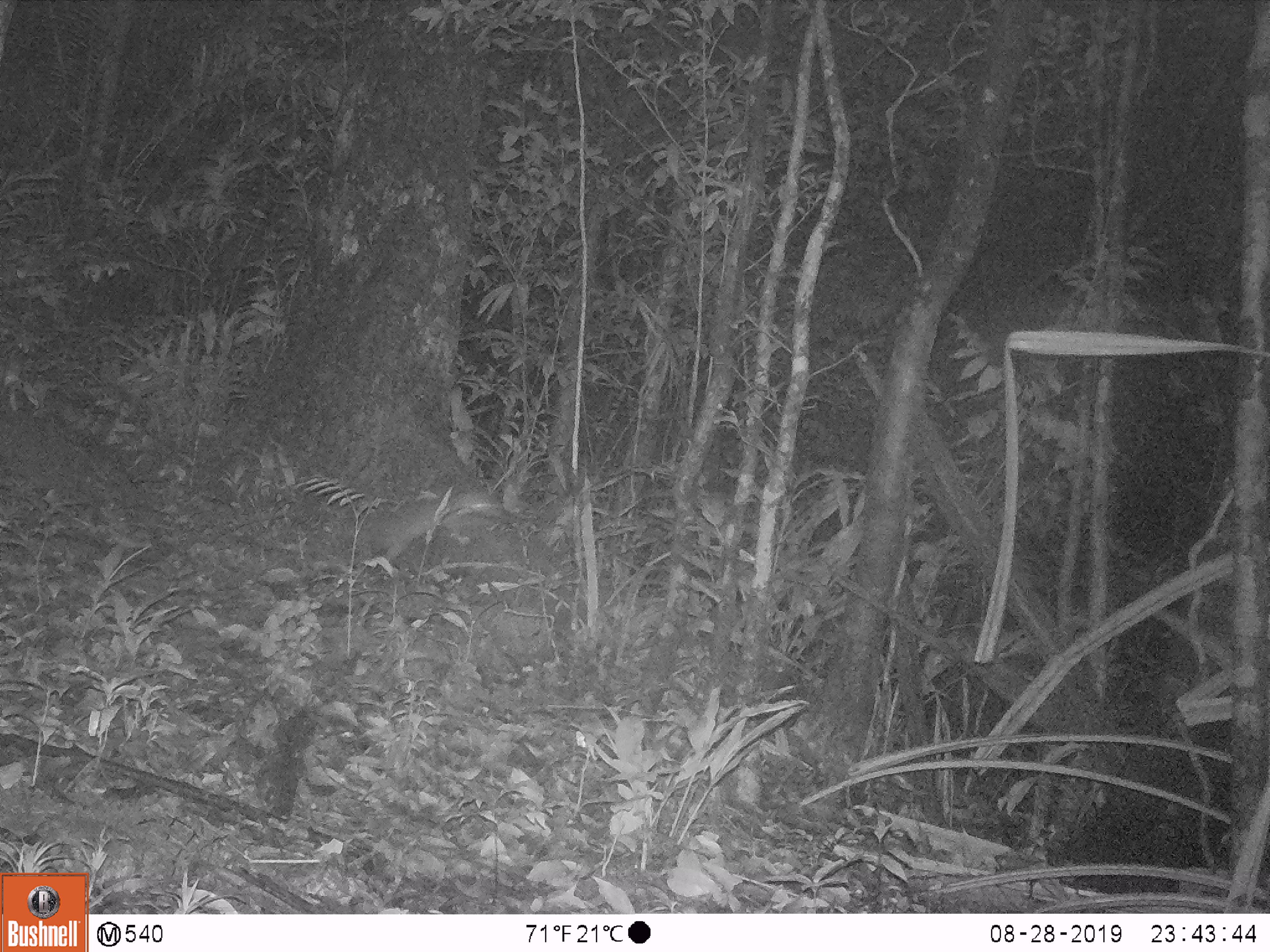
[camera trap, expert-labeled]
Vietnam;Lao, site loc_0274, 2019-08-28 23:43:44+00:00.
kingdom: Animalia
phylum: Chordata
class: Mammalia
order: Carnivora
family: Mustelidae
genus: Melogale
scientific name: Melogale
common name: ferret badger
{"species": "ferret badger (Melogale)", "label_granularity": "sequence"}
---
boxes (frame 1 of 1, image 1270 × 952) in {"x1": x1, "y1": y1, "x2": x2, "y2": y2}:
ferret badger: {"x1": 374, "y1": 490, "x2": 503, "y2": 558}